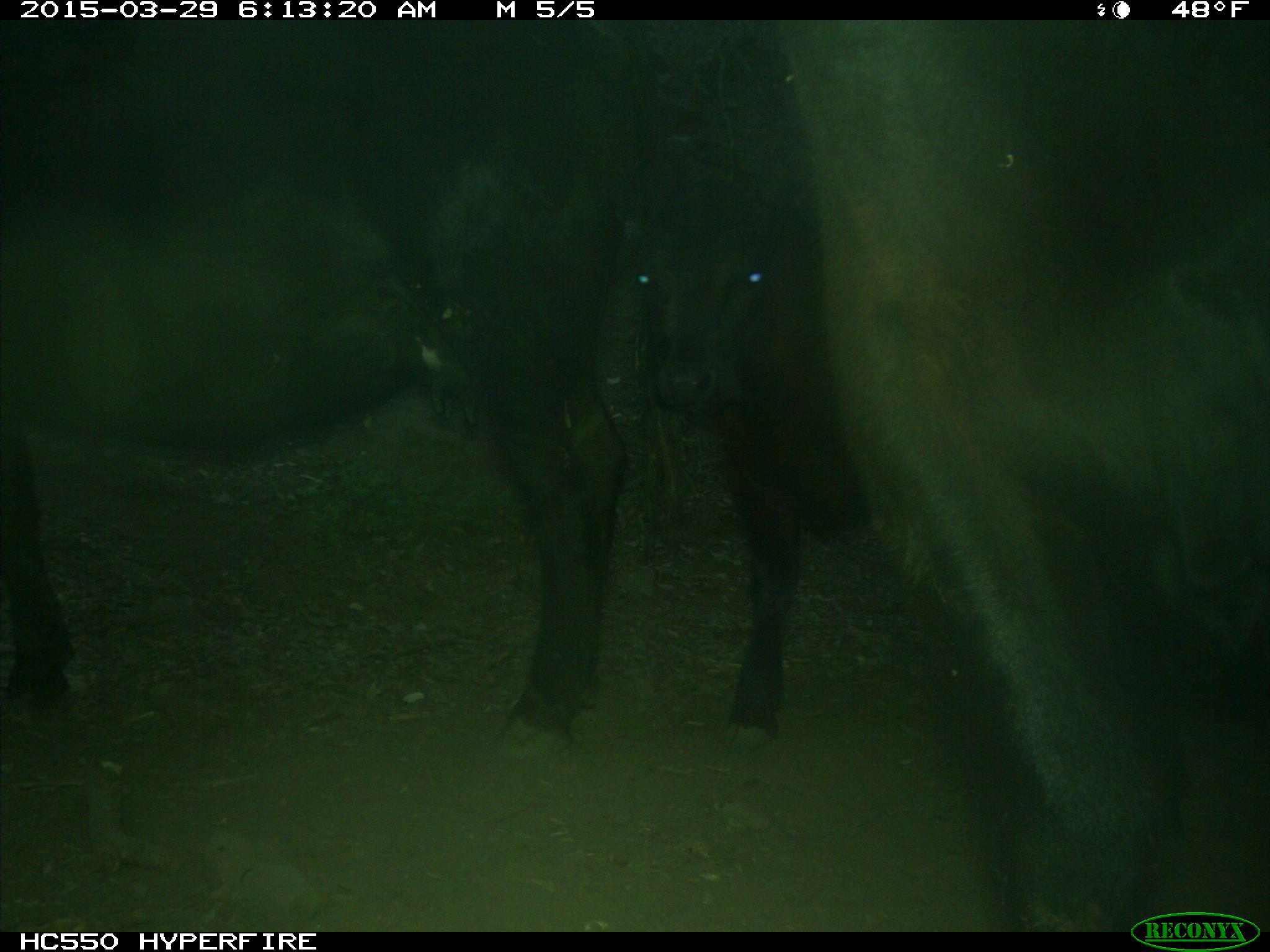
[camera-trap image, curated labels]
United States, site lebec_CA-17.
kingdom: Animalia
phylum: Chordata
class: Mammalia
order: Artiodactyla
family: Bovidae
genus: Bos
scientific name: Bos taurus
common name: domestic cow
Bos taurus (domestic cow).